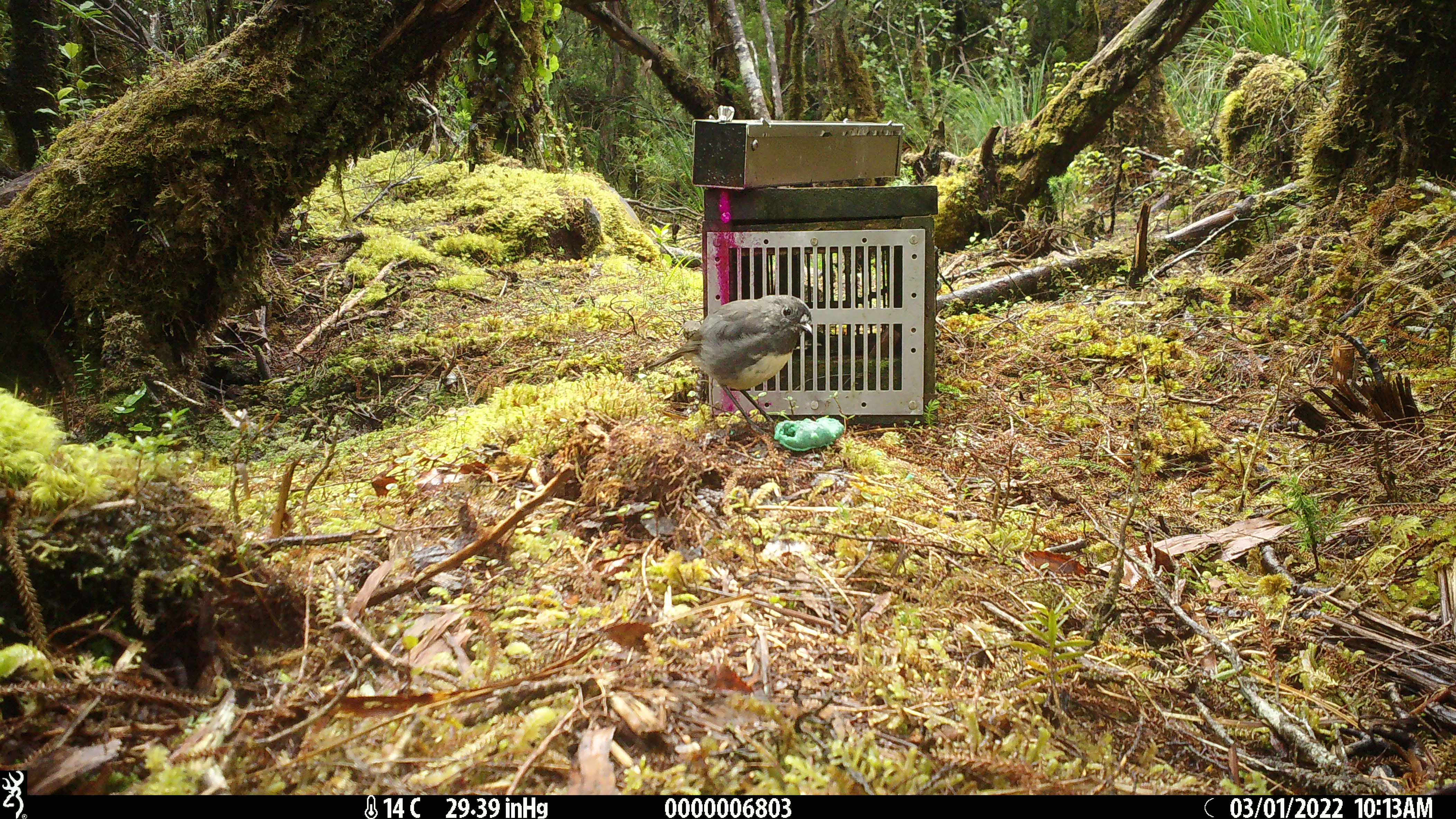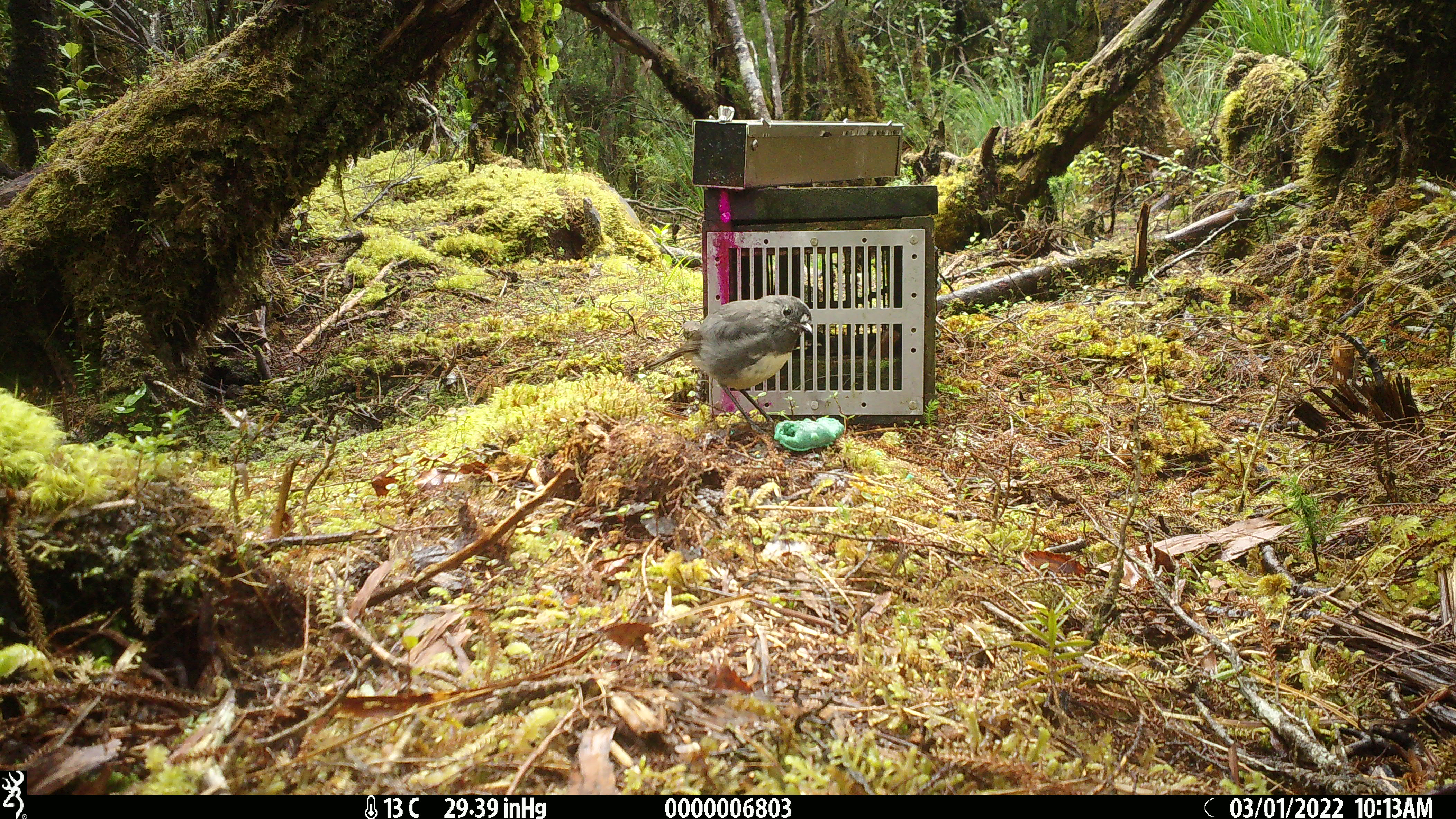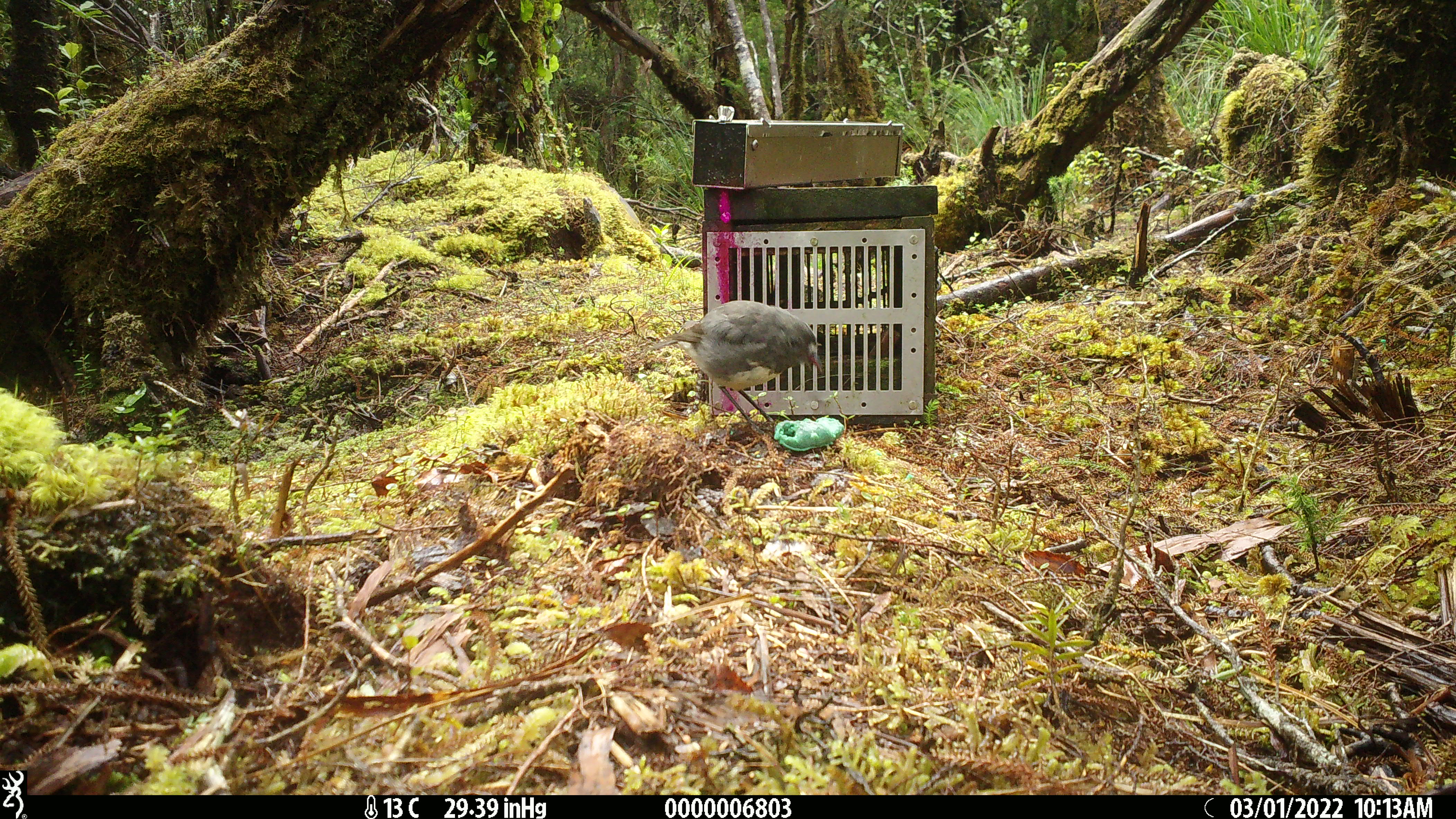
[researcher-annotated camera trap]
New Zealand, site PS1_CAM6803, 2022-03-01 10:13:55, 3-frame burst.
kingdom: Animalia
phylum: Chordata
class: Aves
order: Passeriformes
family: Petroicidae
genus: Petroica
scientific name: Petroica australis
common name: new zealand robin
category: robin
Robin (new zealand robin) (Petroica australis).